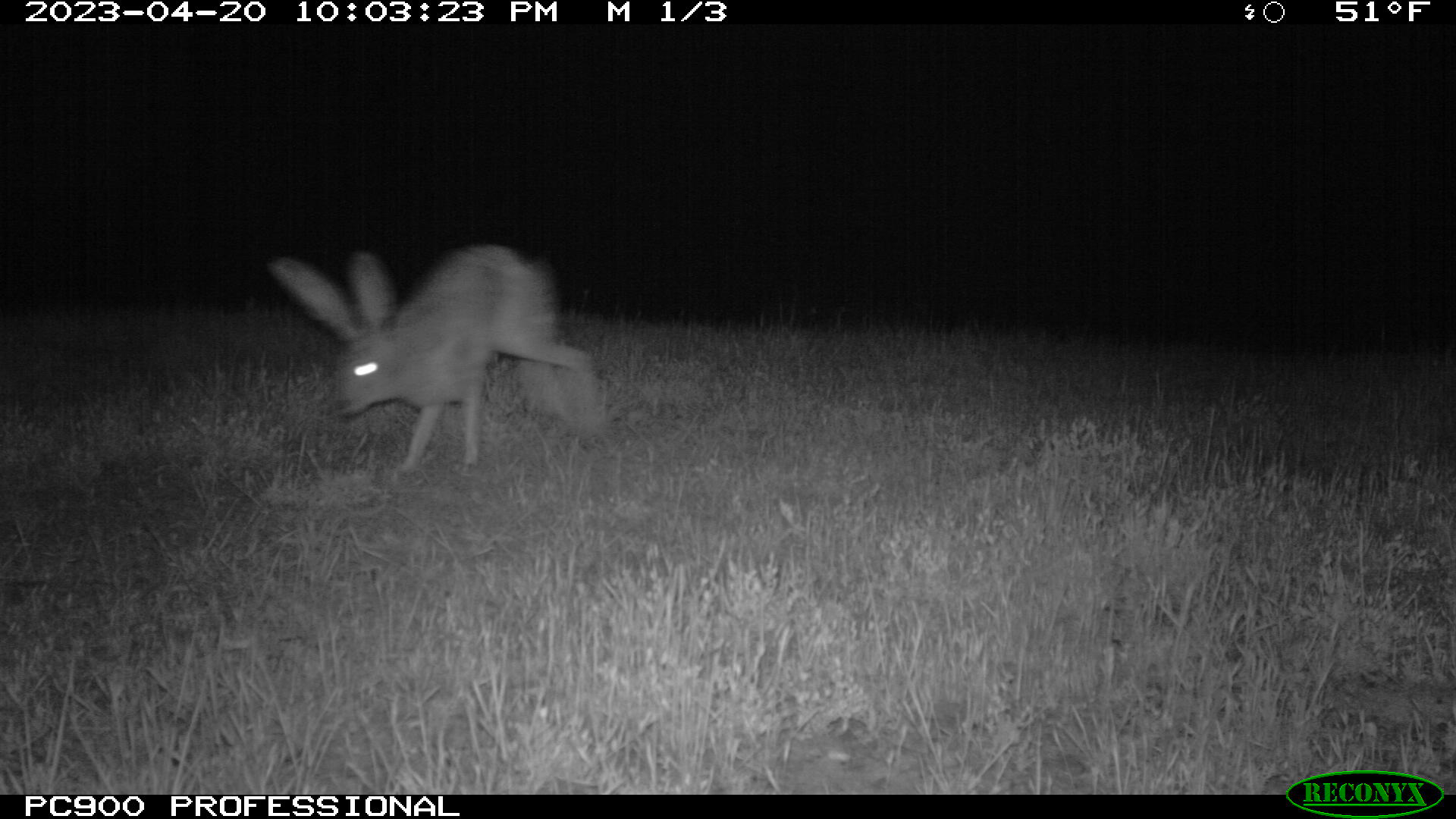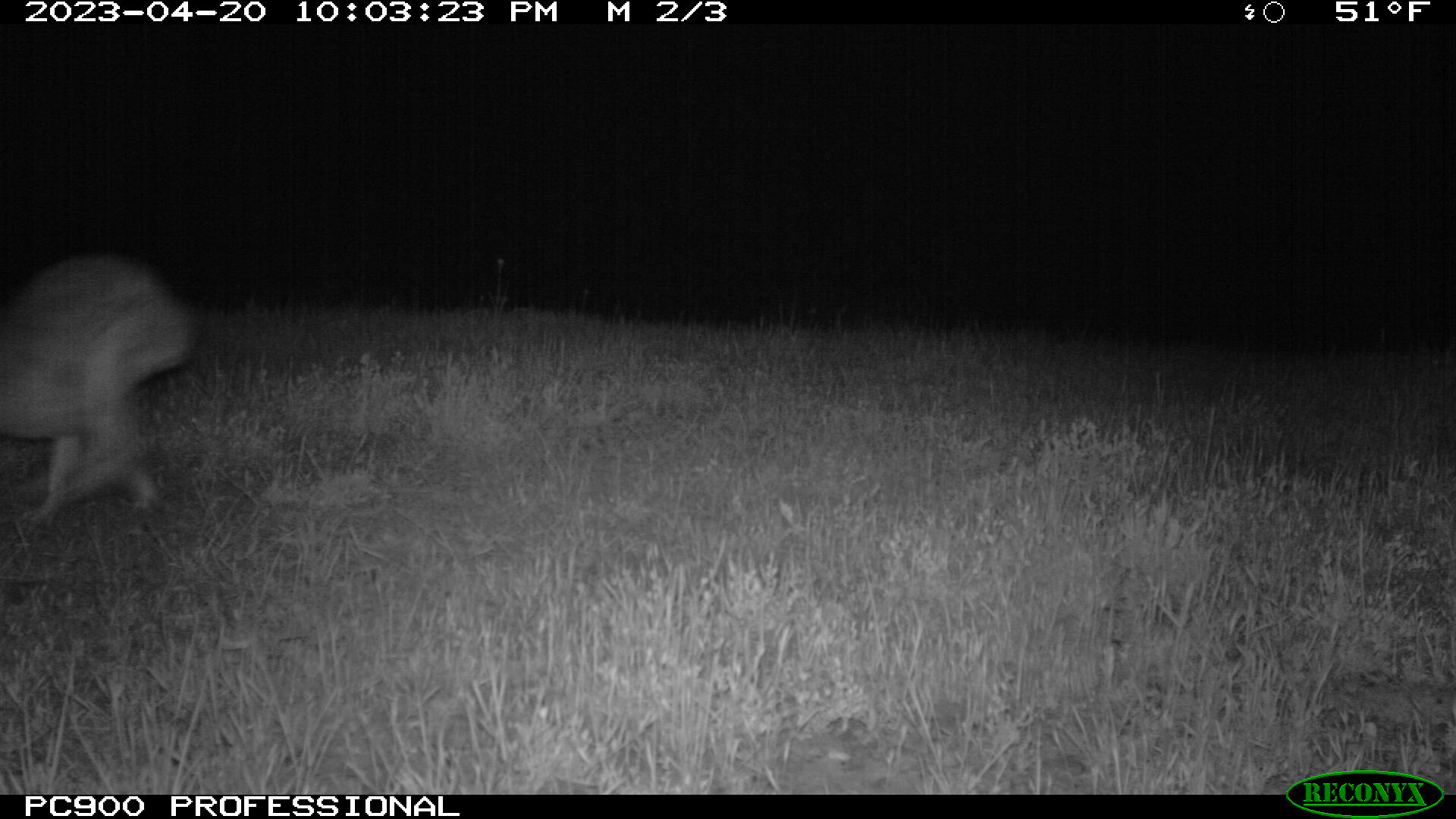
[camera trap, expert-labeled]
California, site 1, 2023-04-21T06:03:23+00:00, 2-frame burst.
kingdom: Animalia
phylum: Chordata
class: Mammalia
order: Lagomorpha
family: Leporidae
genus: Lepus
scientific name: Lepus californicus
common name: black-tailed jackrabbit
Black-tailed jackrabbit (Lepus californicus).